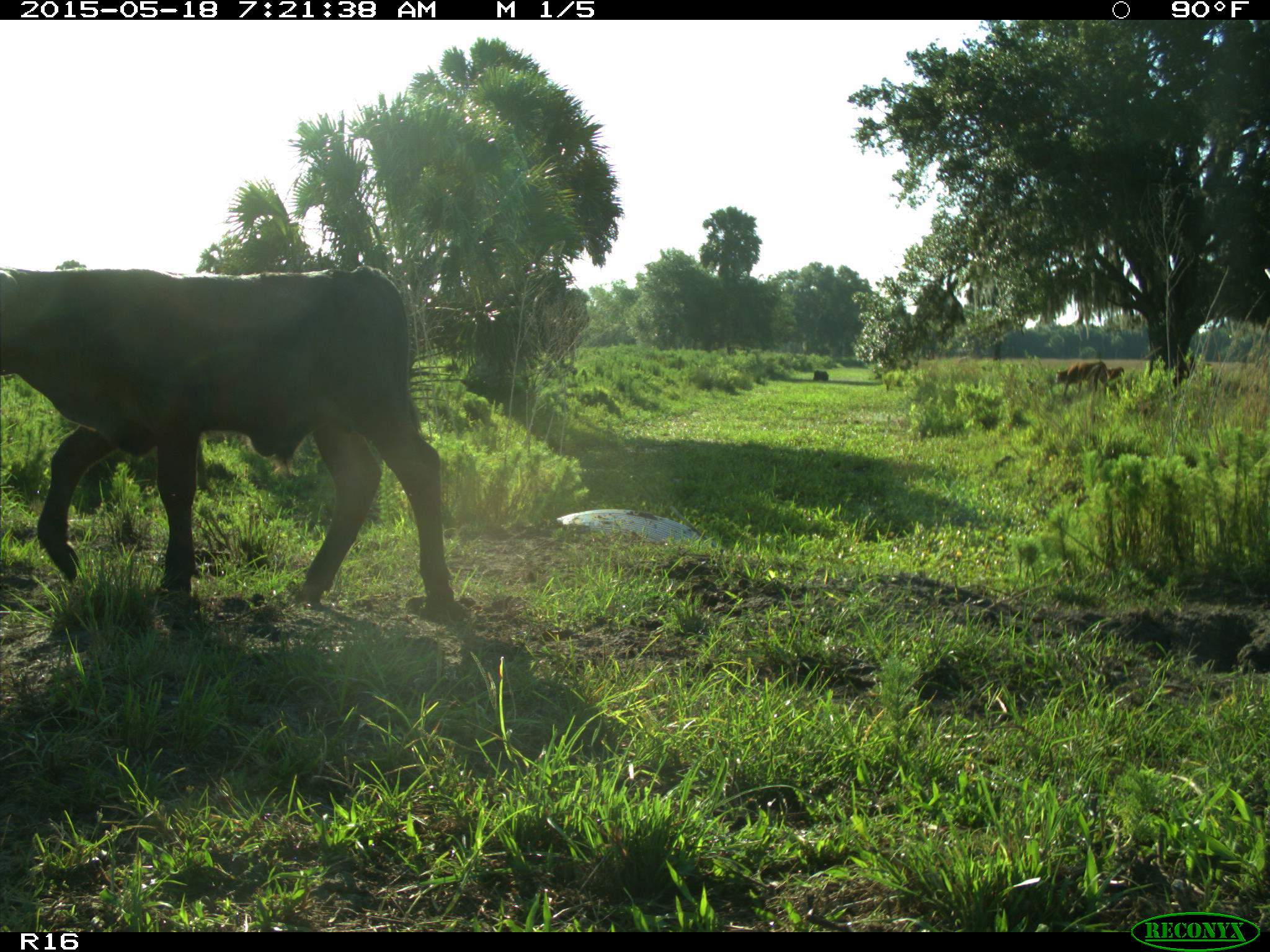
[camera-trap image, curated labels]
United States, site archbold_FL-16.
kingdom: Animalia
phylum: Chordata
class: Mammalia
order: Artiodactyla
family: Bovidae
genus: Bos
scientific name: Bos taurus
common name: domestic cow